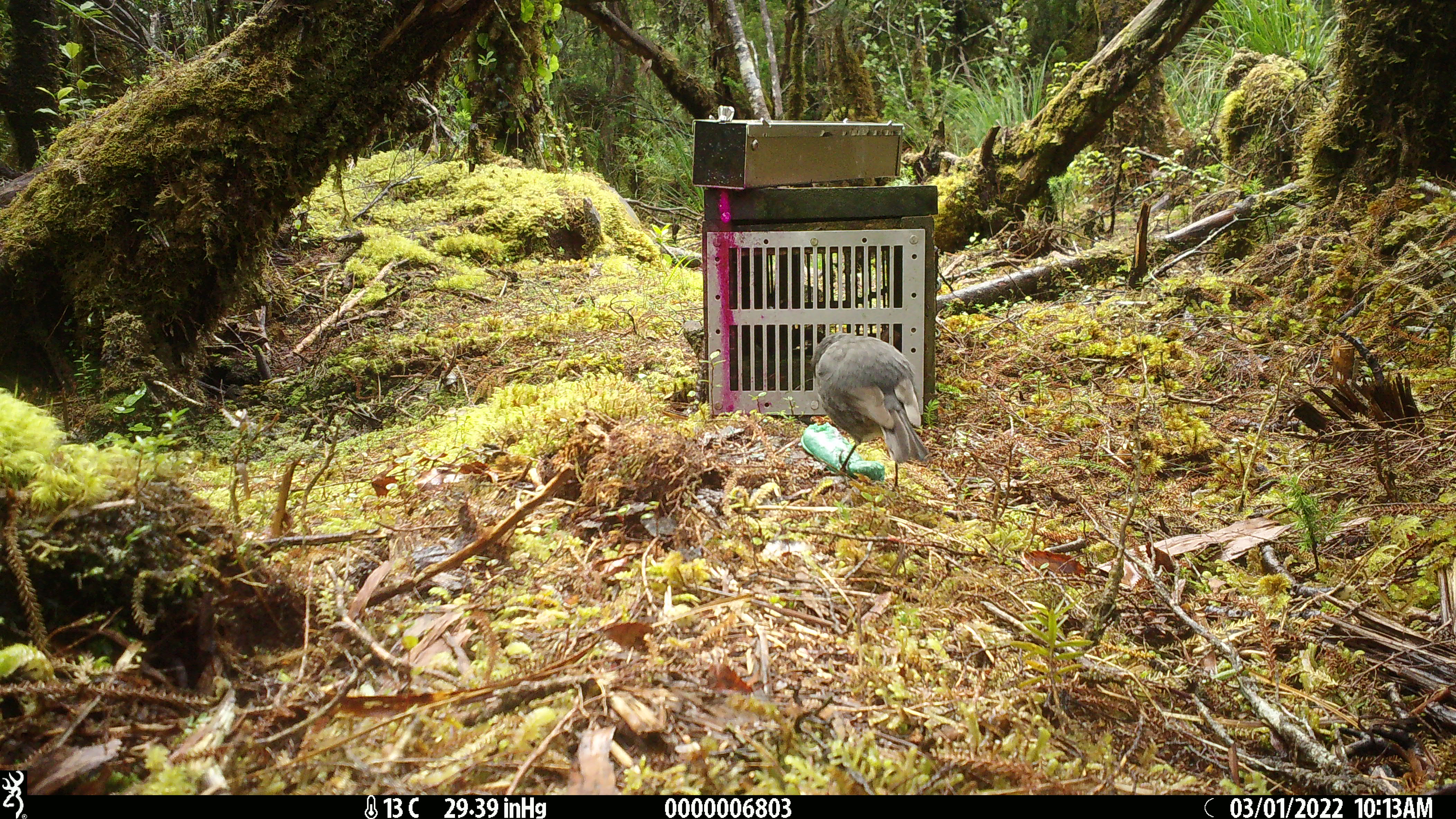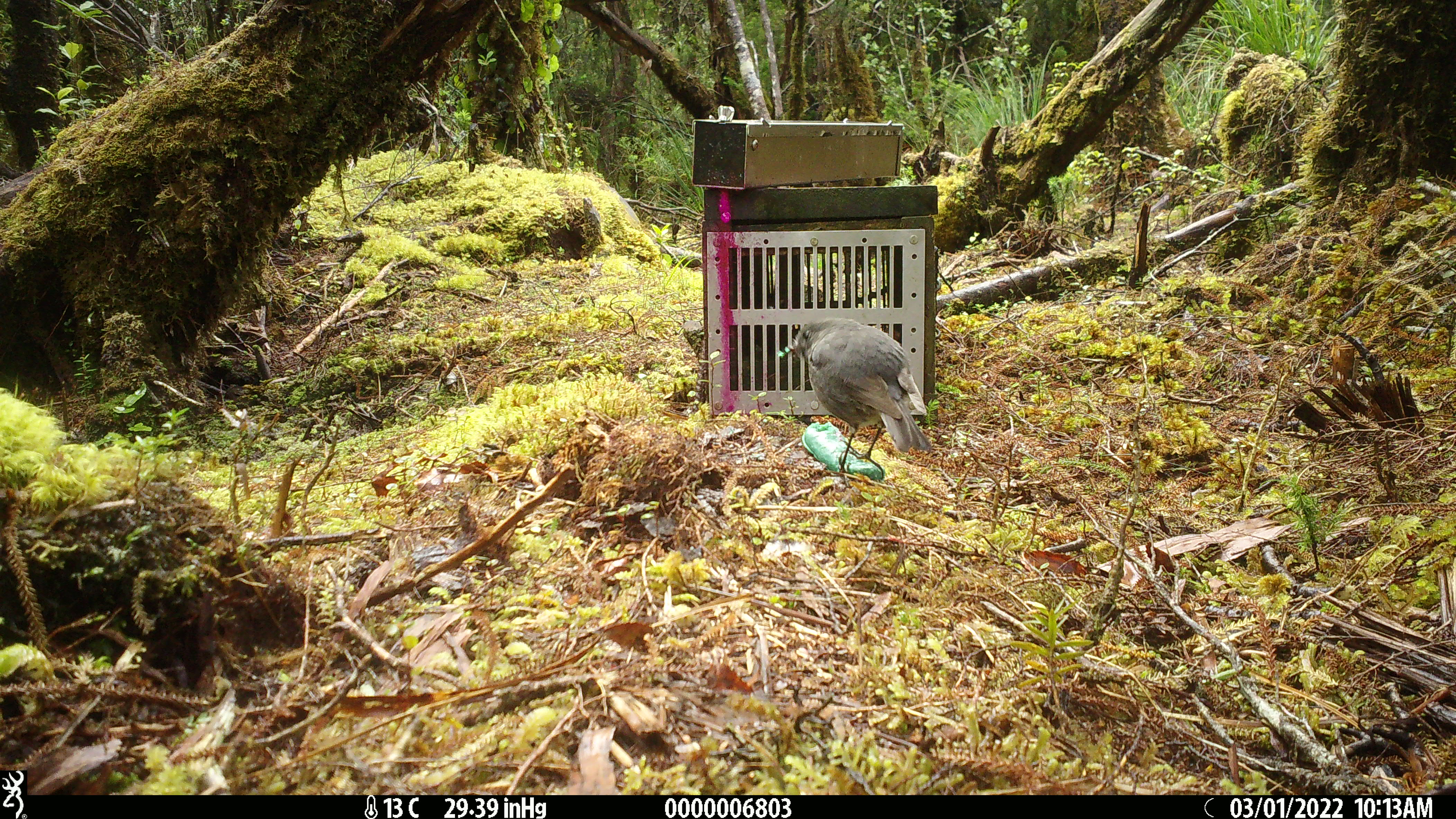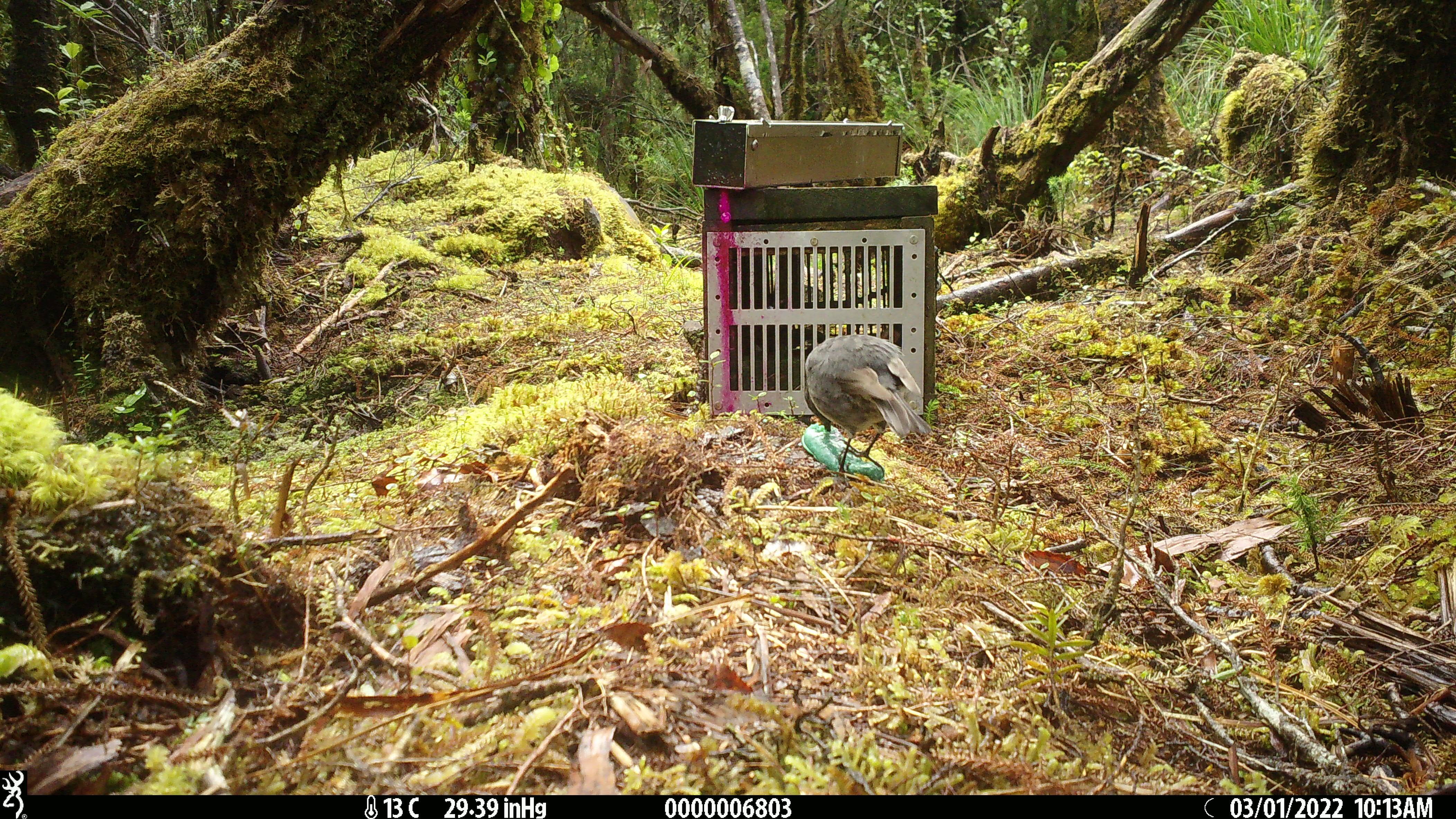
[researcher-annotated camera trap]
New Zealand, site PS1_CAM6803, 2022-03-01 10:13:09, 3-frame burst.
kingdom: Animalia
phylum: Chordata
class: Aves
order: Passeriformes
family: Petroicidae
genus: Petroica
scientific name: Petroica australis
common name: new zealand robin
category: robin